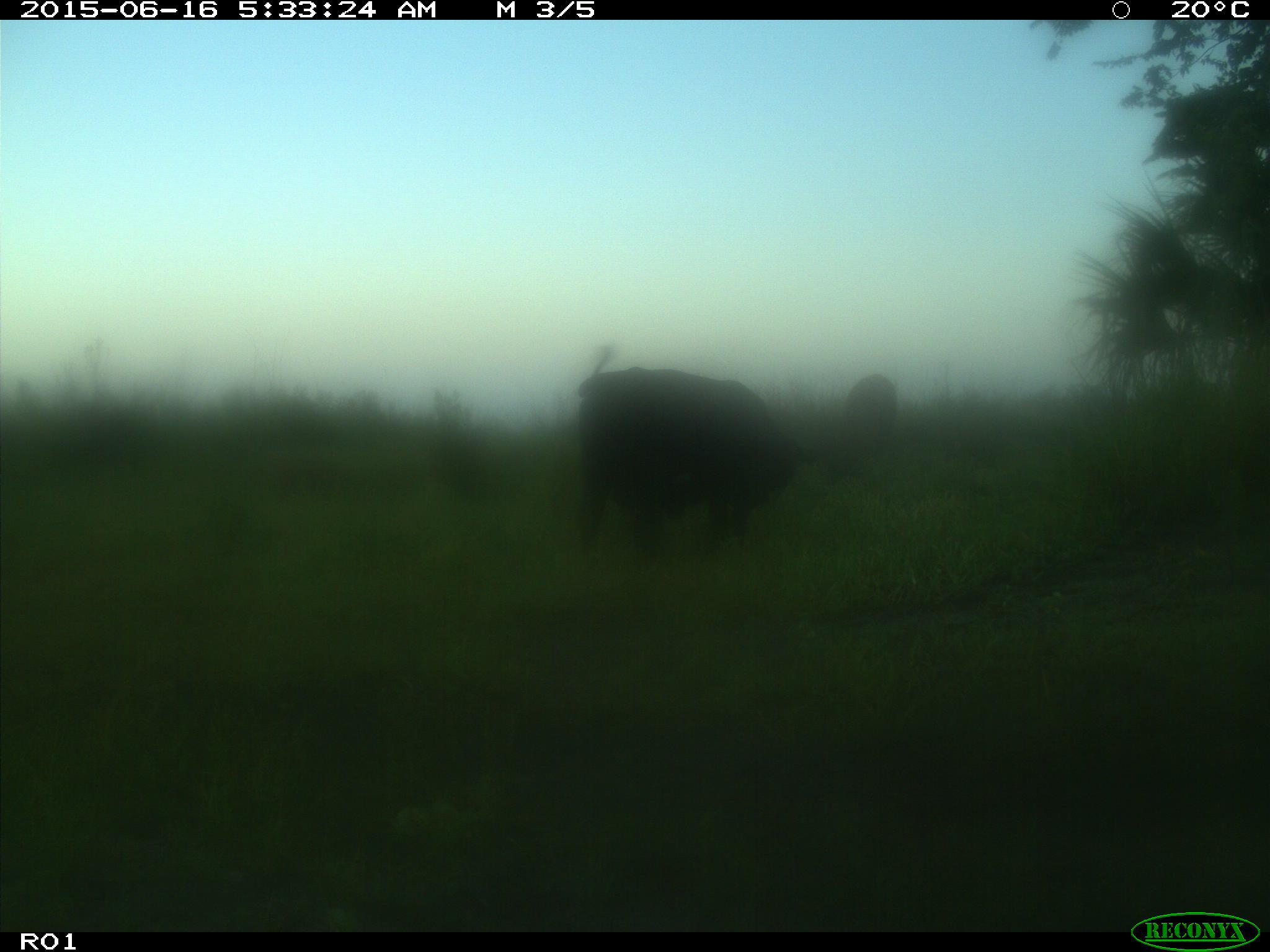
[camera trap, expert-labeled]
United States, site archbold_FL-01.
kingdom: Animalia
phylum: Chordata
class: Mammalia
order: Artiodactyla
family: Bovidae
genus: Bos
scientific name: Bos taurus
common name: domestic cow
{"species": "Bos taurus (domestic cow)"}